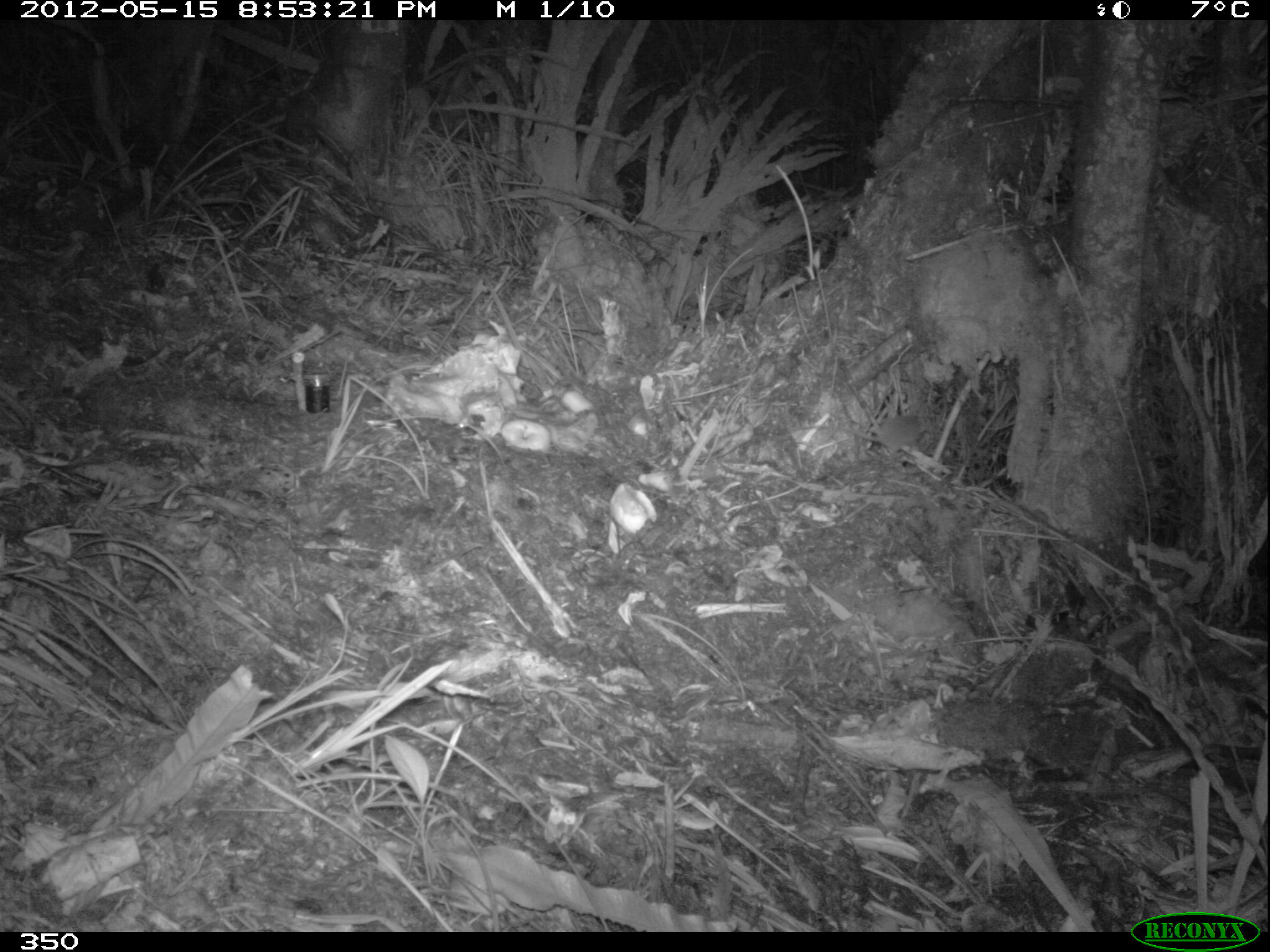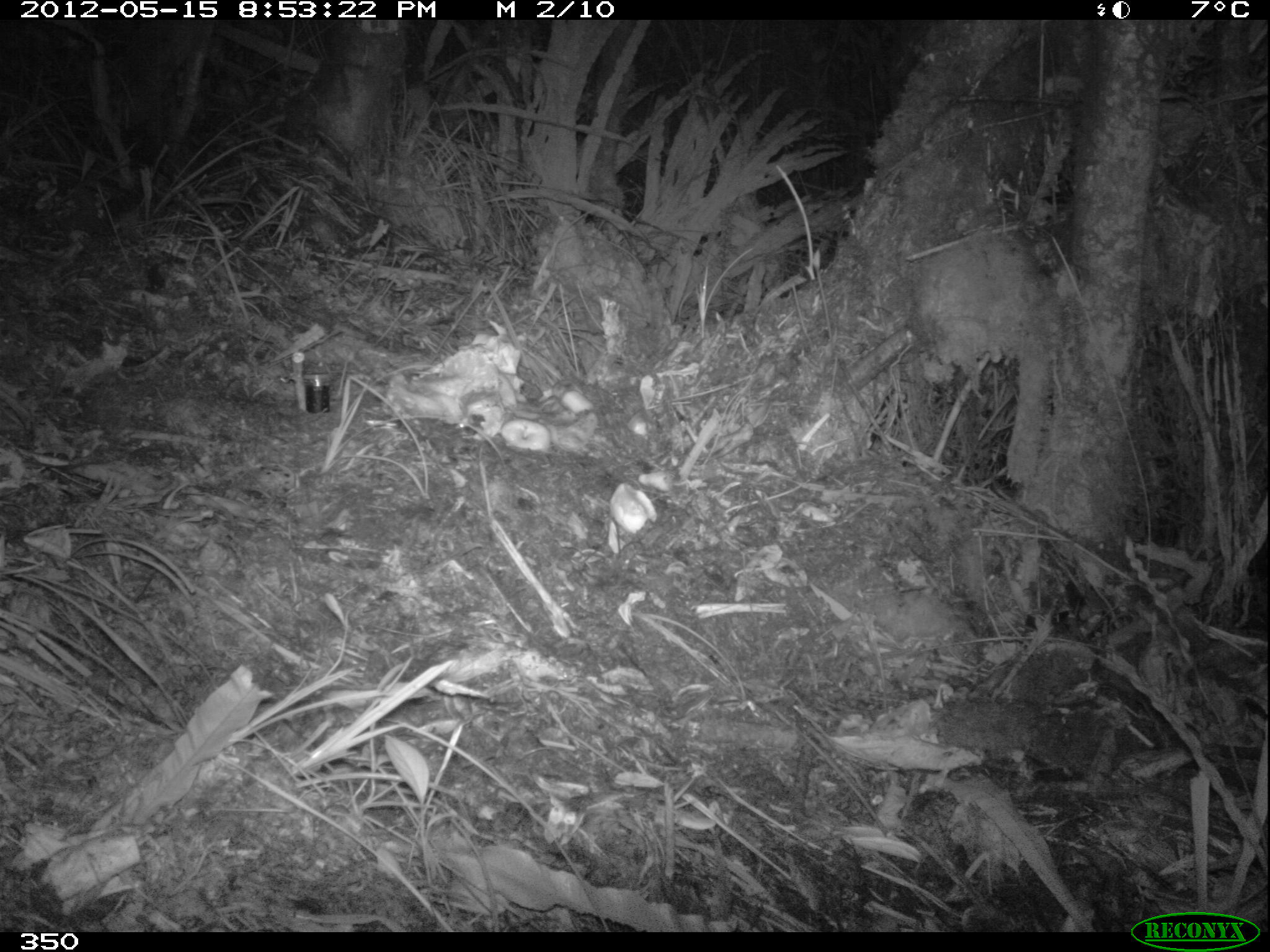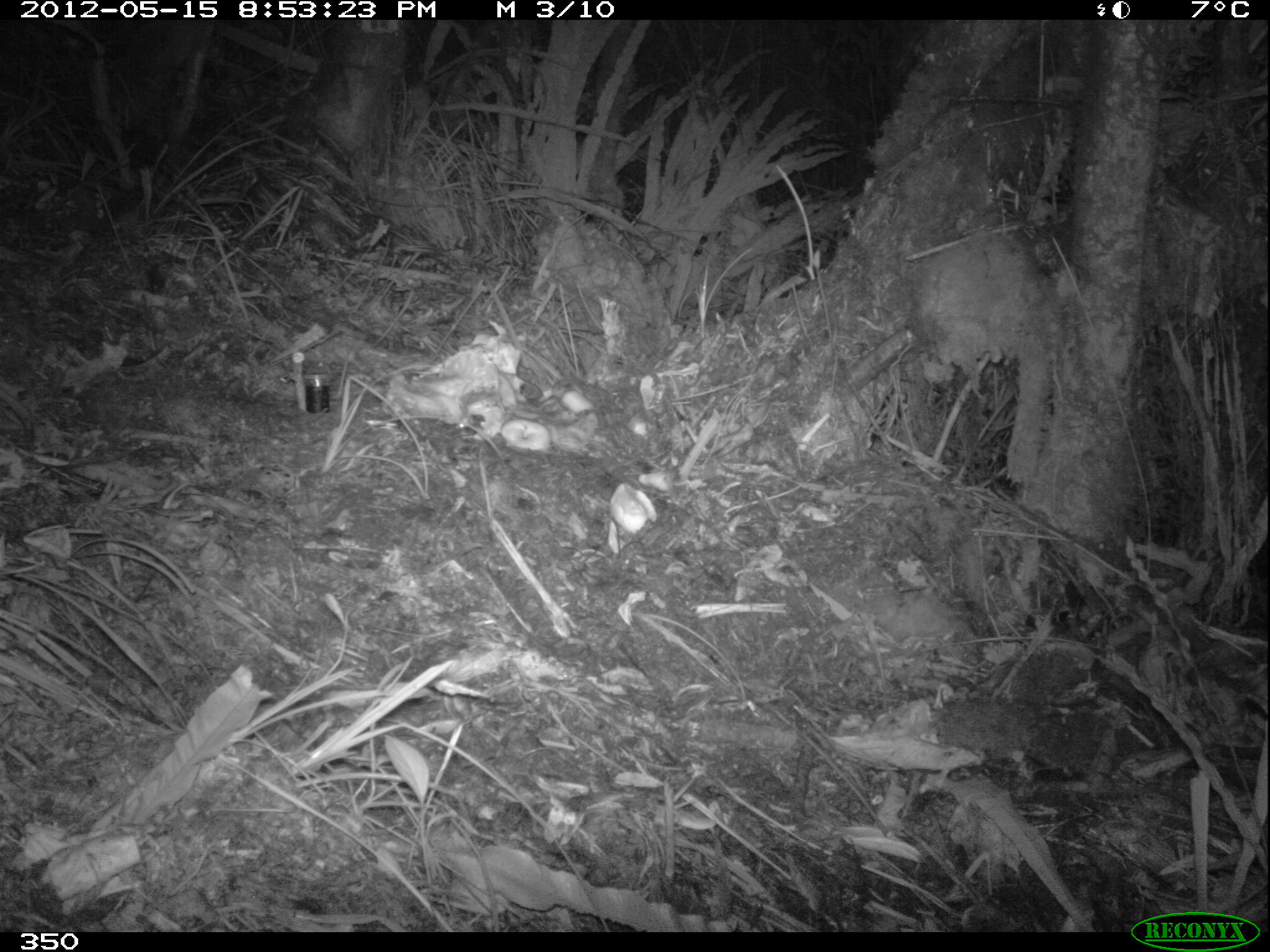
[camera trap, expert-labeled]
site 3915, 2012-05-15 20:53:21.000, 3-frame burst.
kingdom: Animalia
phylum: Chordata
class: Mammalia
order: Rodentia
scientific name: Rodentia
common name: rodents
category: unknown rodent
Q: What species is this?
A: Unknown rodent (rodents) (Rodentia).